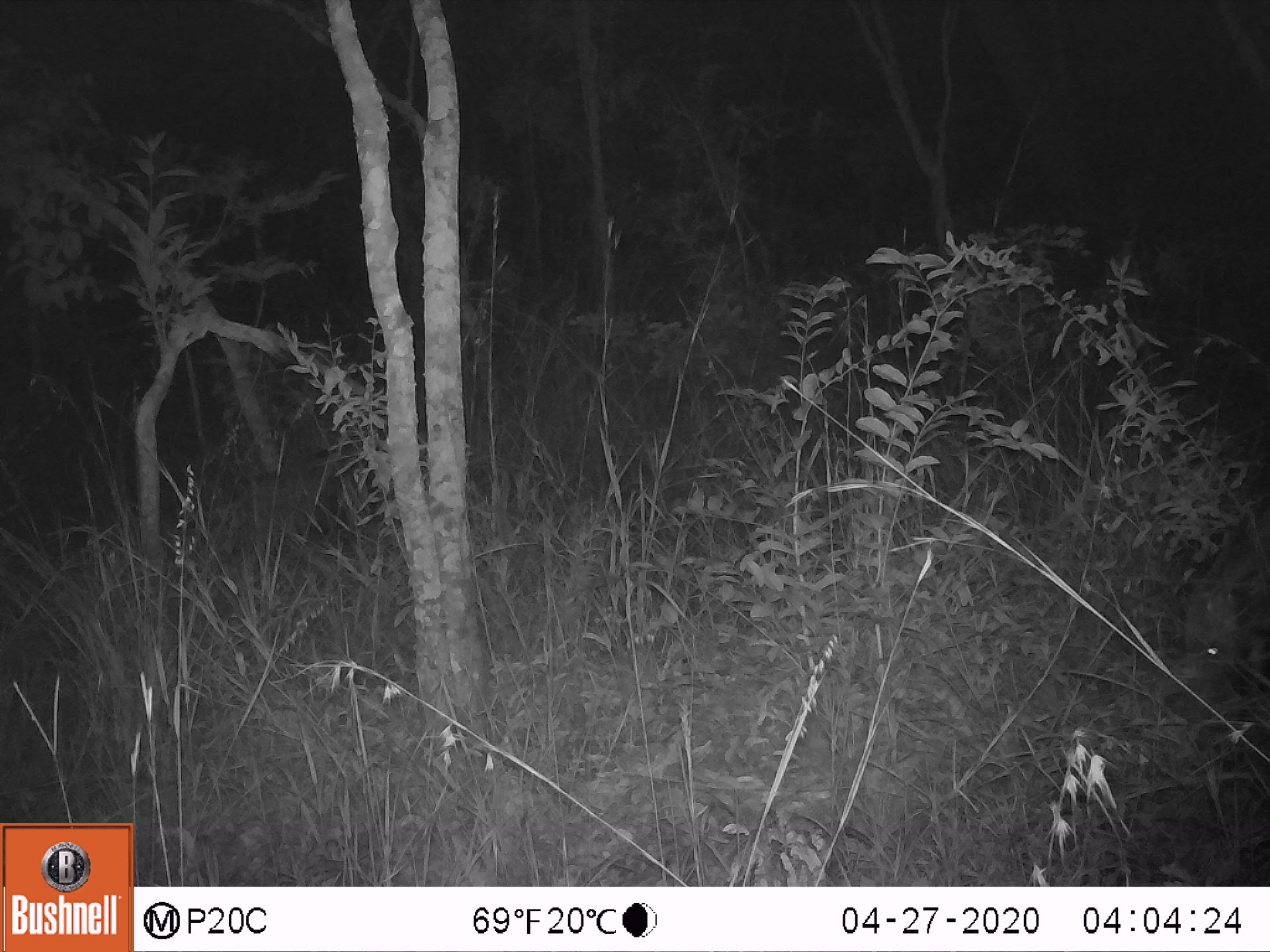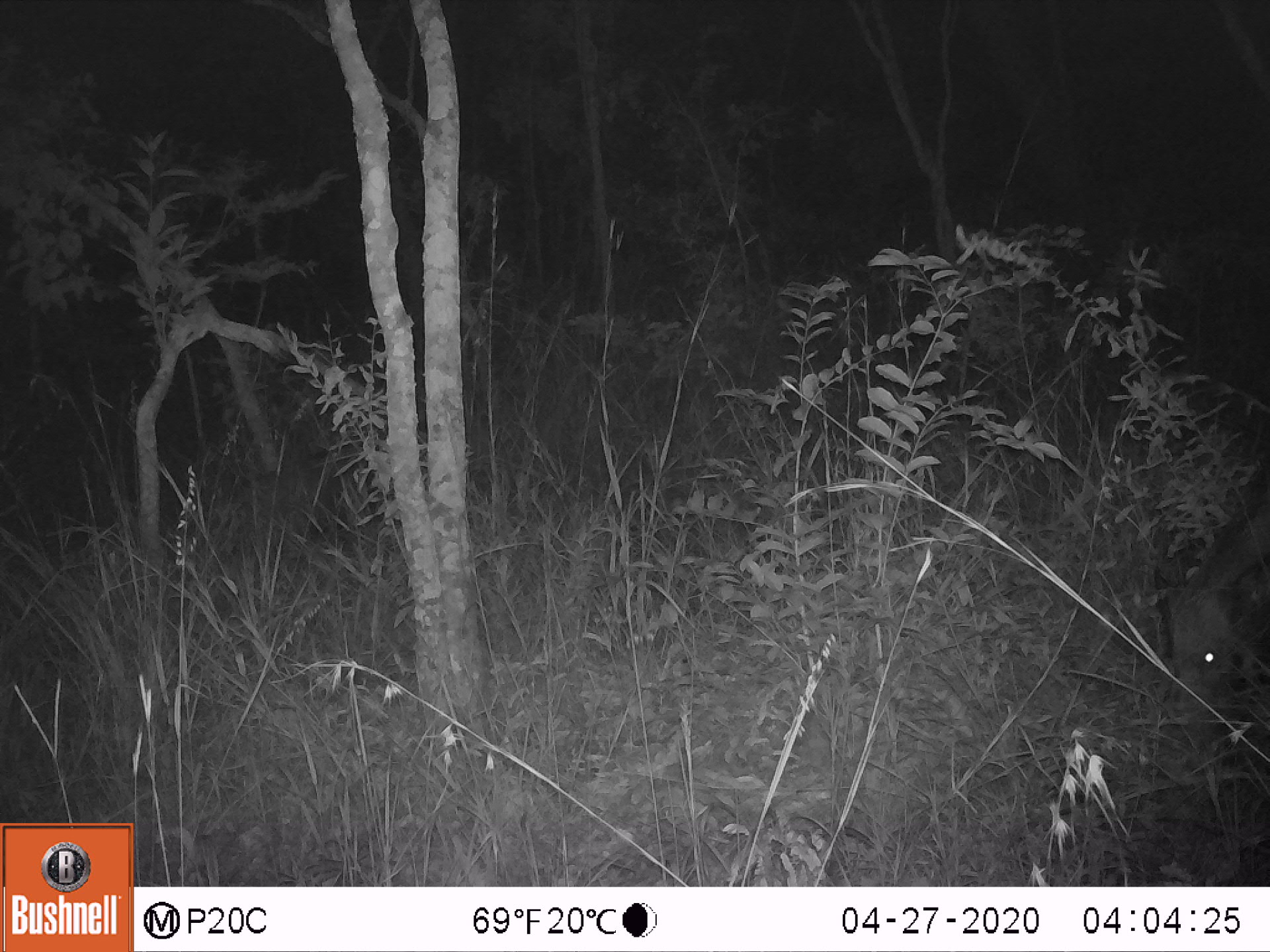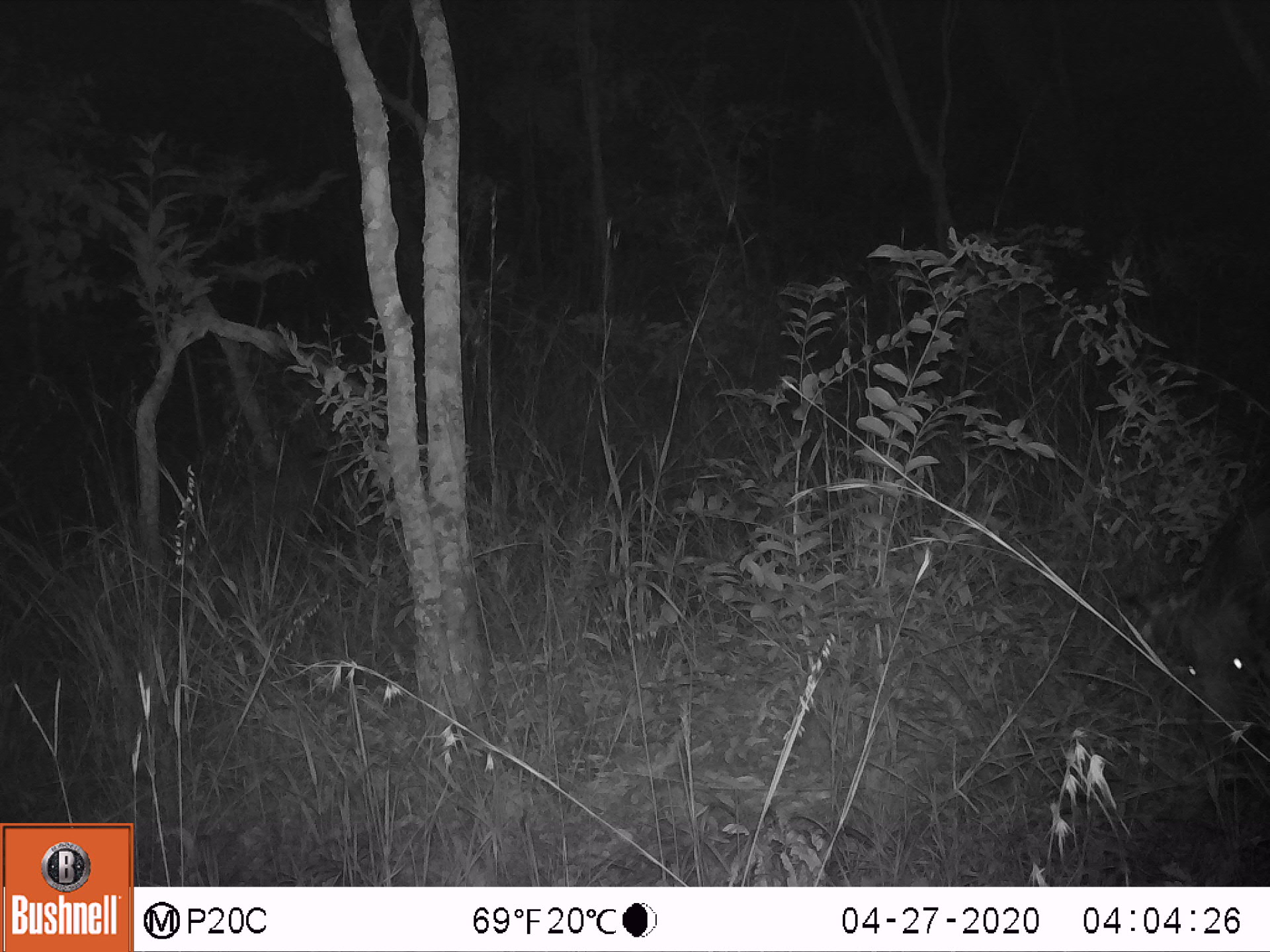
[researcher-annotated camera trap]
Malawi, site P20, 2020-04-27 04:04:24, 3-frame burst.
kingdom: Animalia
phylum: Chordata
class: Mammalia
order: Artiodactyla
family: Suidae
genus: Potamochoerus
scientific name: Potamochoerus larvatus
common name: bushpig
Bushpig (Potamochoerus larvatus), count 1.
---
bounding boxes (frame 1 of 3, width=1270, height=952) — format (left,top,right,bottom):
bushpig: (1171,504,1269,745)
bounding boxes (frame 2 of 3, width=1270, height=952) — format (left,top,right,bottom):
bushpig: (1143,492,1266,741)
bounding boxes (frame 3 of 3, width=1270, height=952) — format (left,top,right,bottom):
bushpig: (1115,481,1269,755); (184,432,390,588)